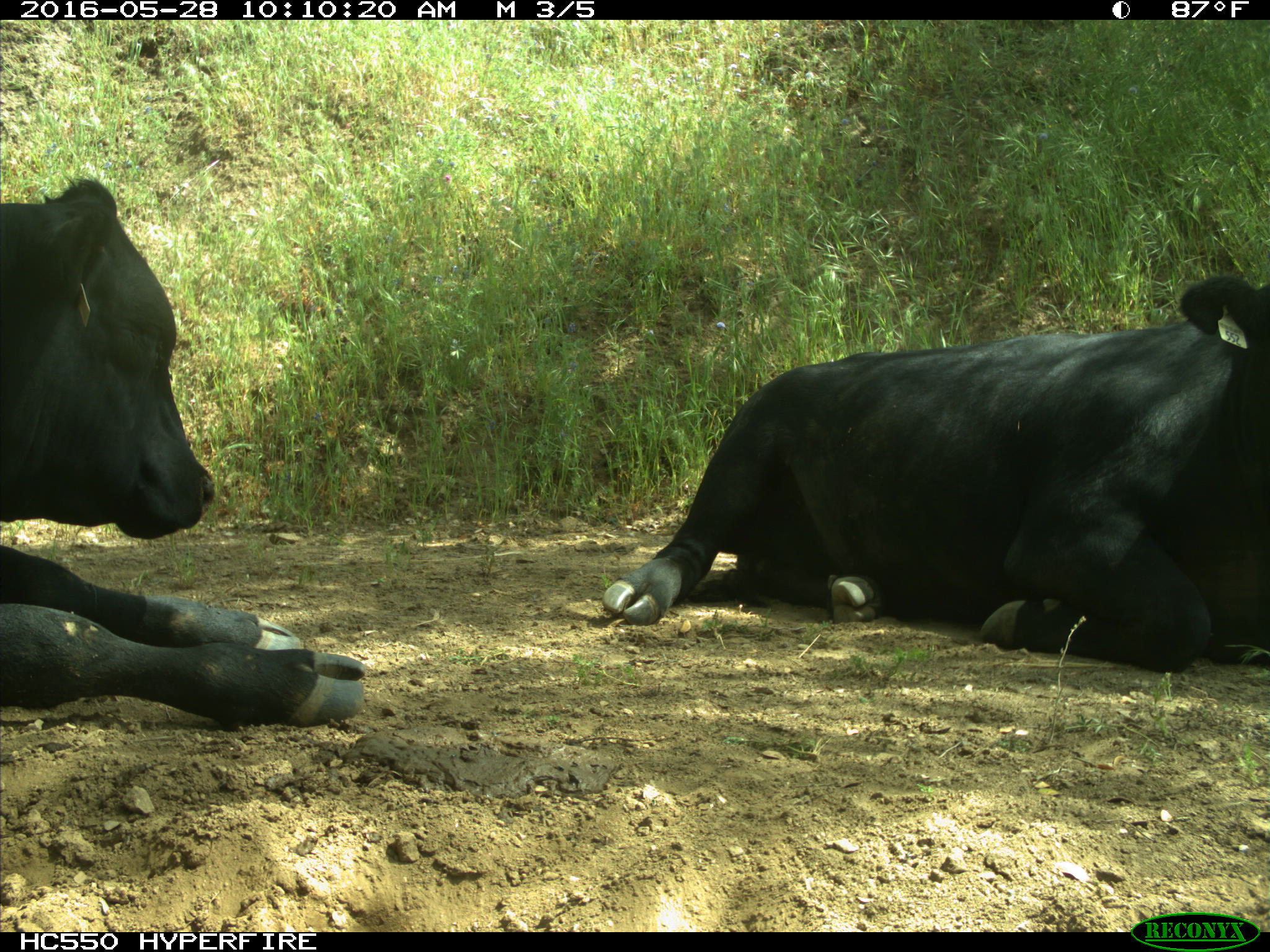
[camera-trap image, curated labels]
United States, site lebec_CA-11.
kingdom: Animalia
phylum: Chordata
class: Mammalia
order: Artiodactyla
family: Bovidae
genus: Bos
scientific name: Bos taurus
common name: domestic cow